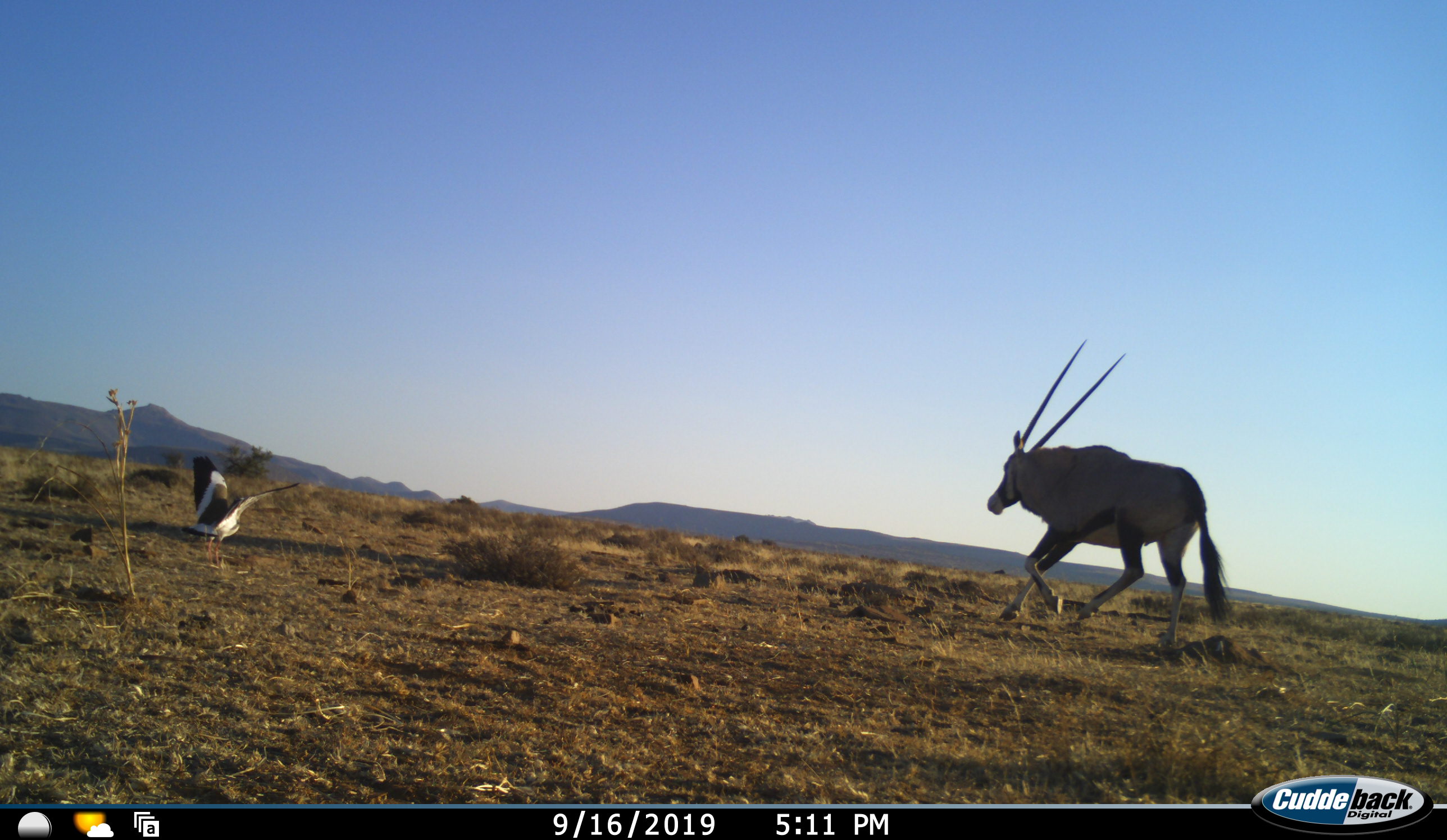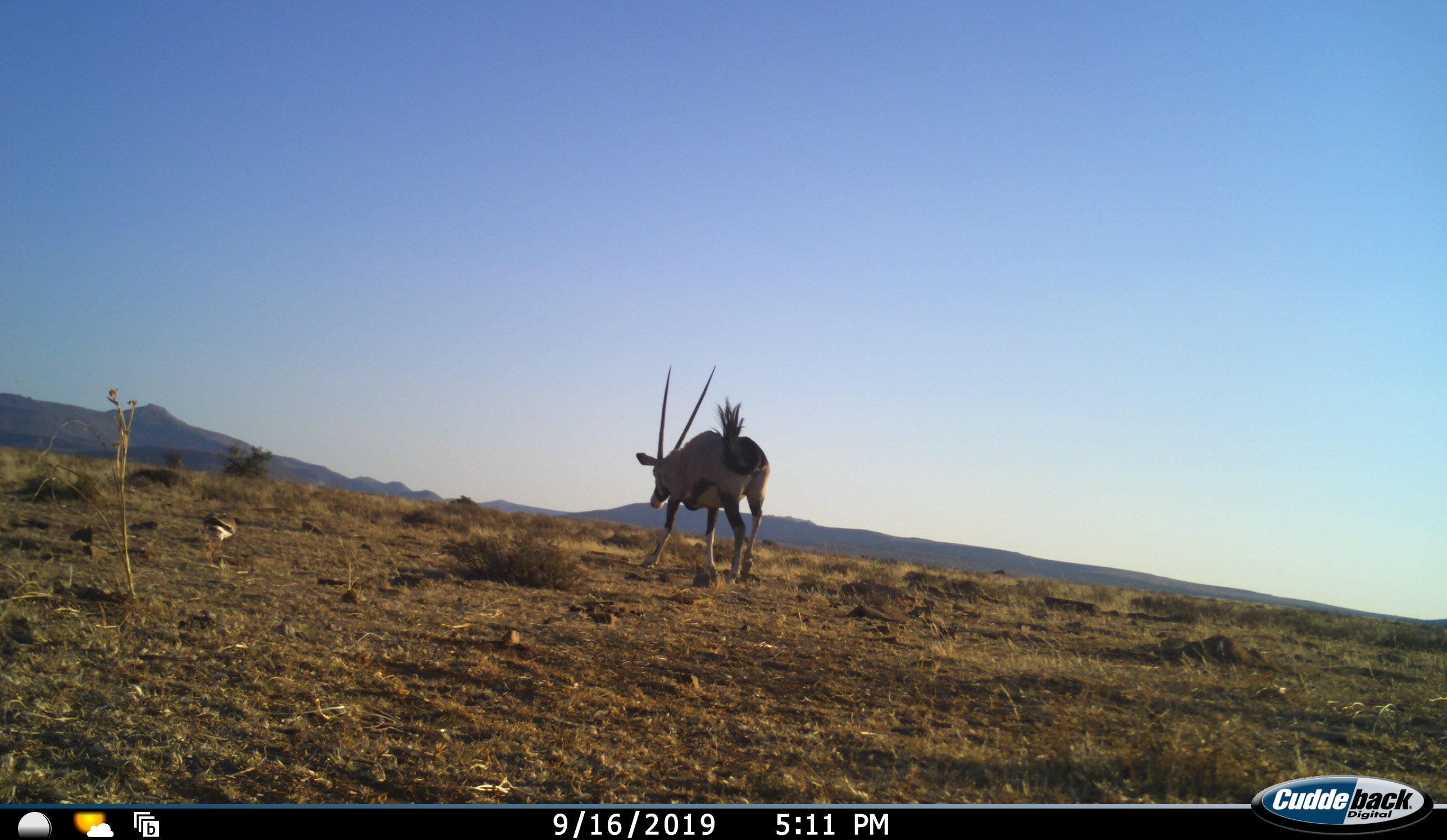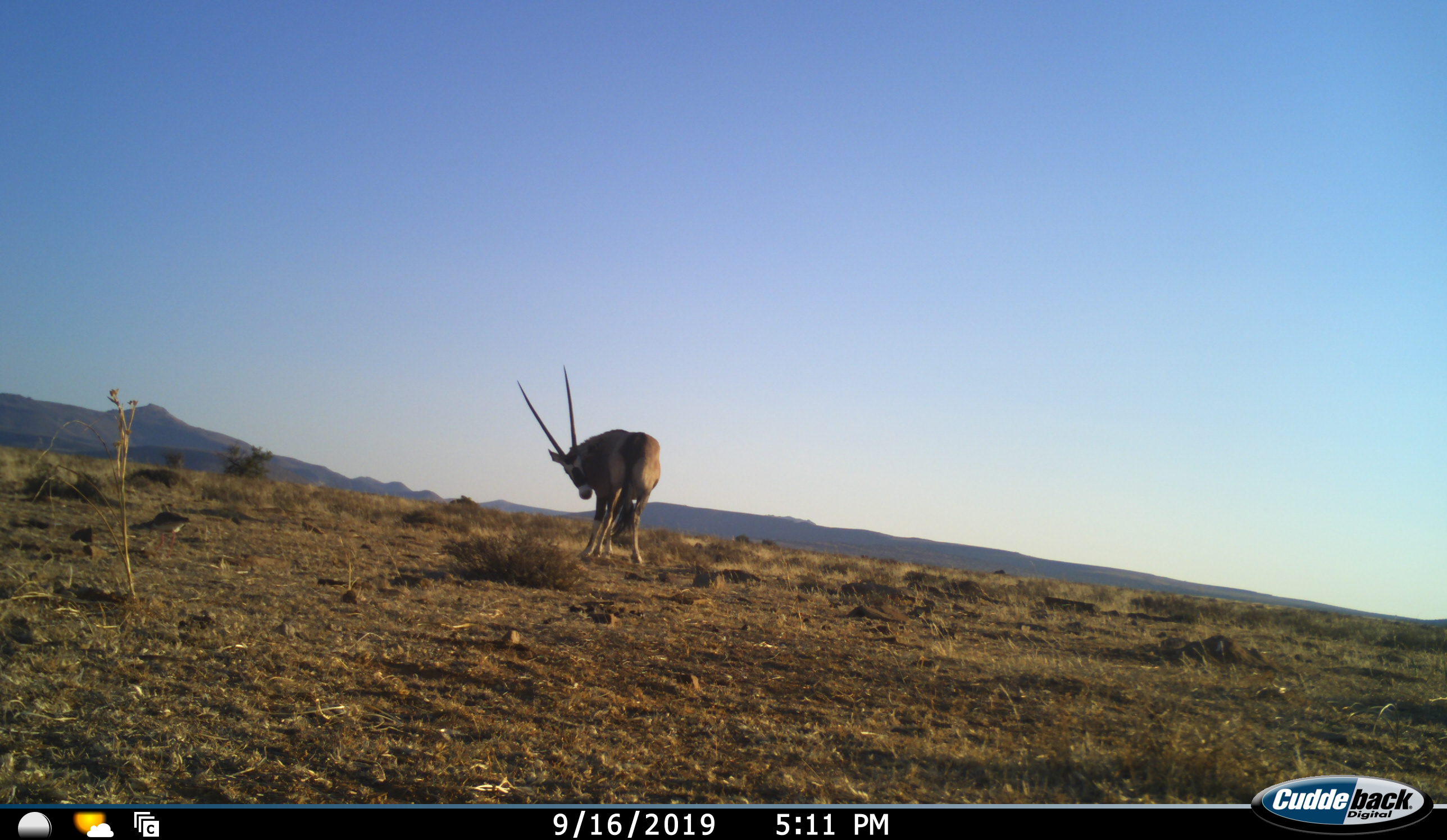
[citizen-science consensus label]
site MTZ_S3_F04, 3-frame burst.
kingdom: Animalia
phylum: Chordata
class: Aves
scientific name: Aves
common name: bird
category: birdother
Birdother (bird) (Aves), count 1. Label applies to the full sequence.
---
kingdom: Animalia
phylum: Chordata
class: Mammalia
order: Artiodactyla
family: Bovidae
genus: Oryx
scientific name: Oryx gazella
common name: gemsbok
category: oryx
Oryx (gemsbok) (Oryx gazella), count 1. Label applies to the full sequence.